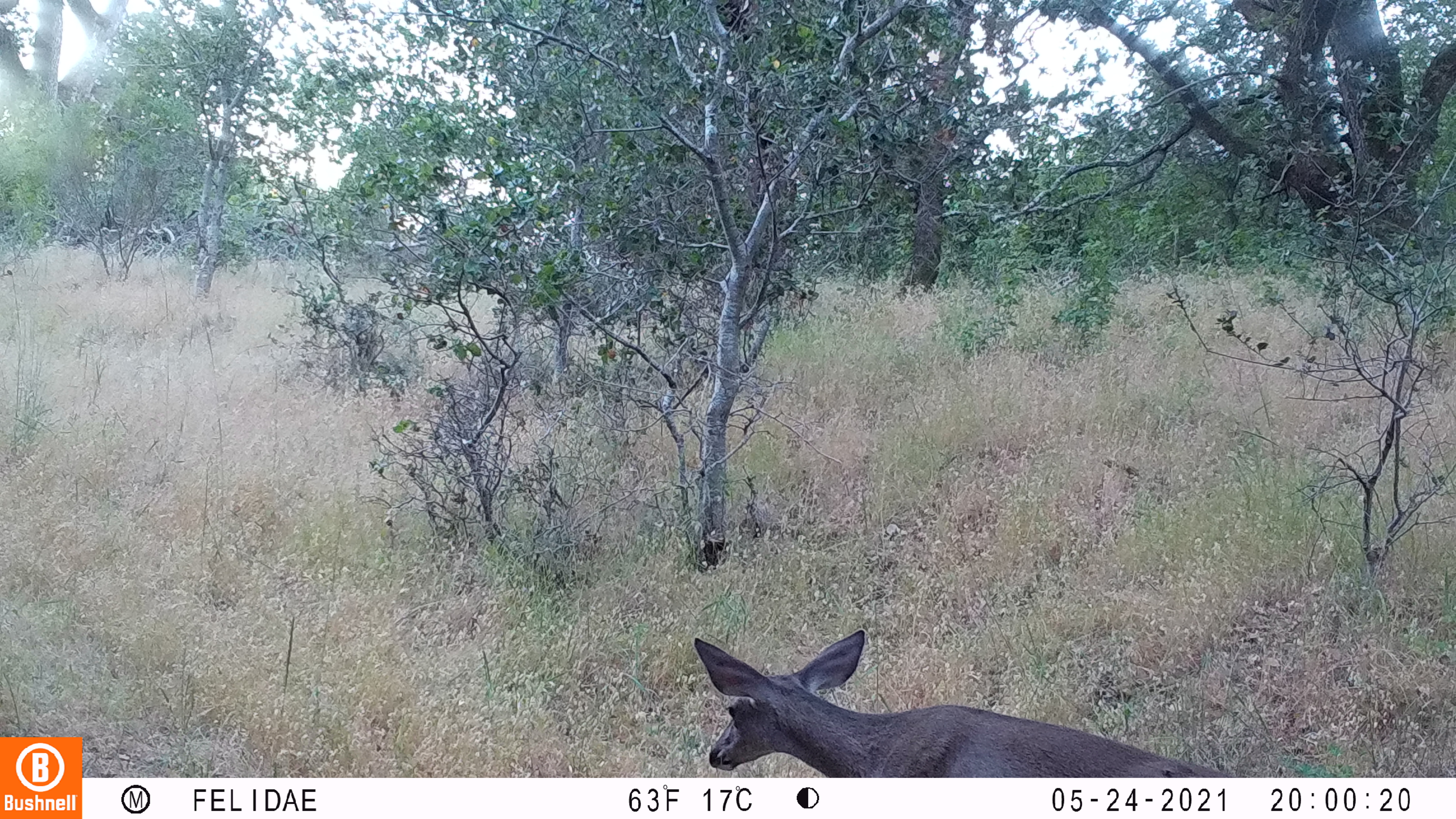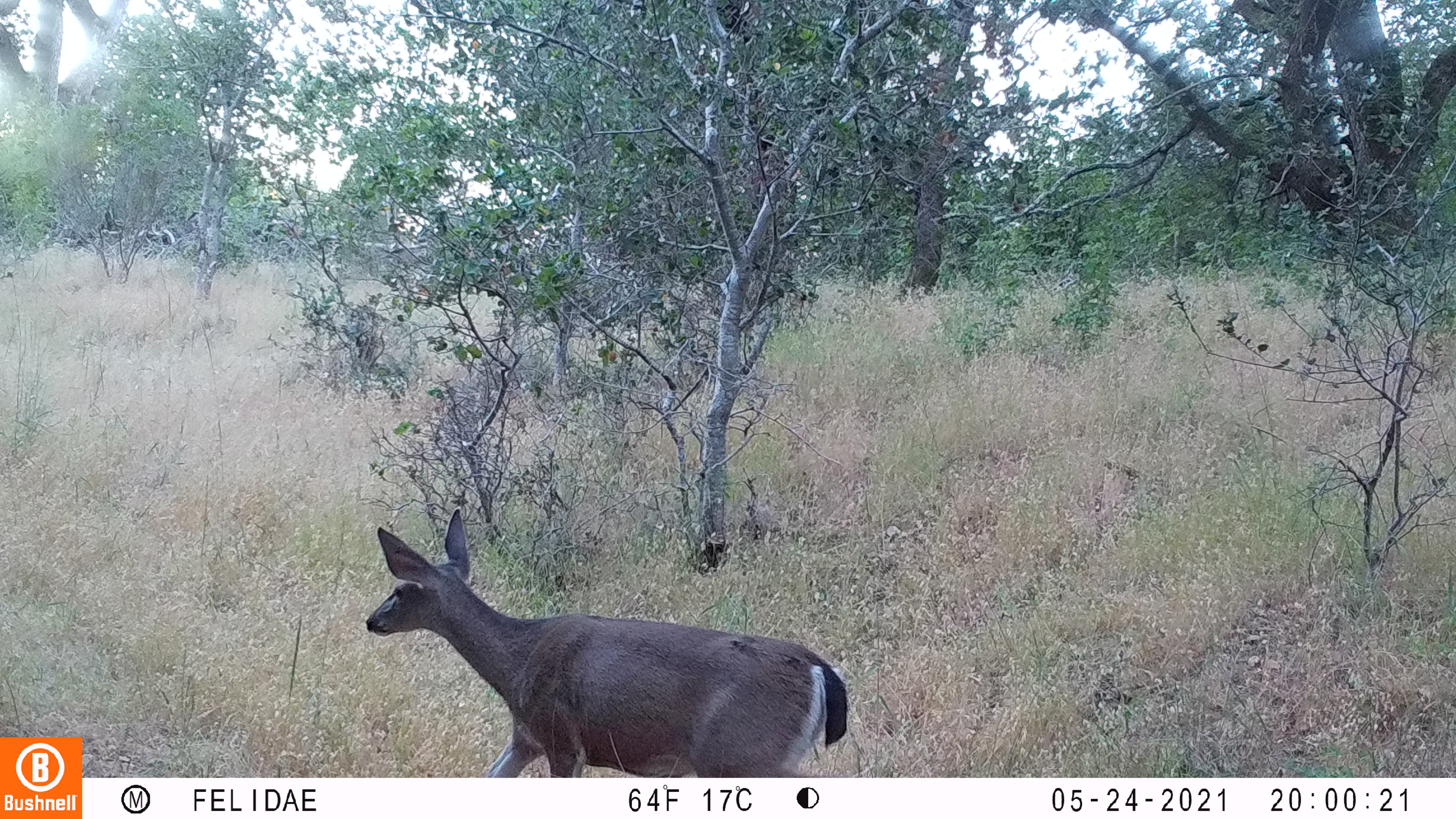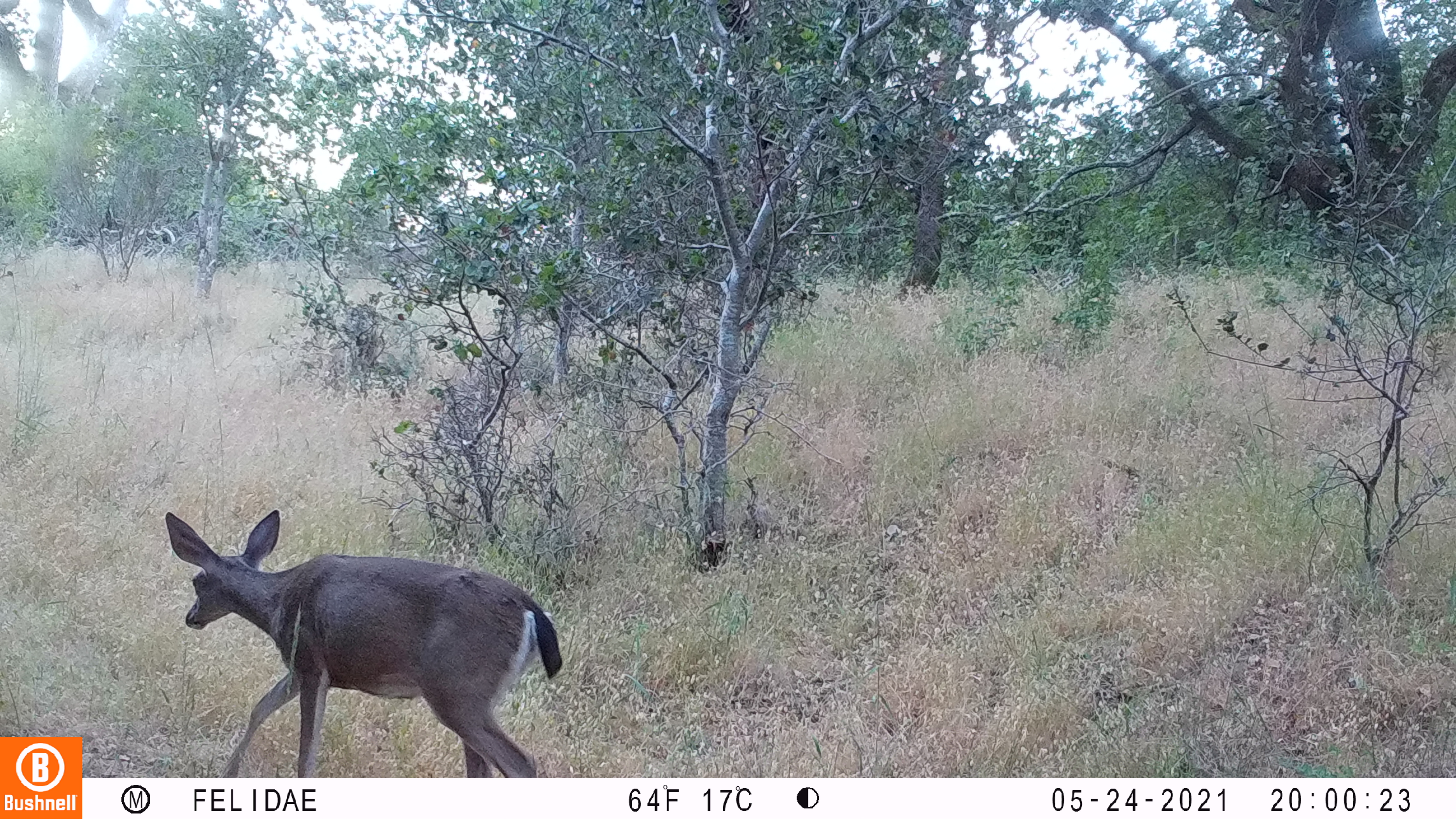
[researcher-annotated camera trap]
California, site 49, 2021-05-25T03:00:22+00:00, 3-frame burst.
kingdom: Animalia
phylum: Chordata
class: Mammalia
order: Artiodactyla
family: Cervidae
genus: Odocoileus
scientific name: Odocoileus hemionus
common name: mule deer